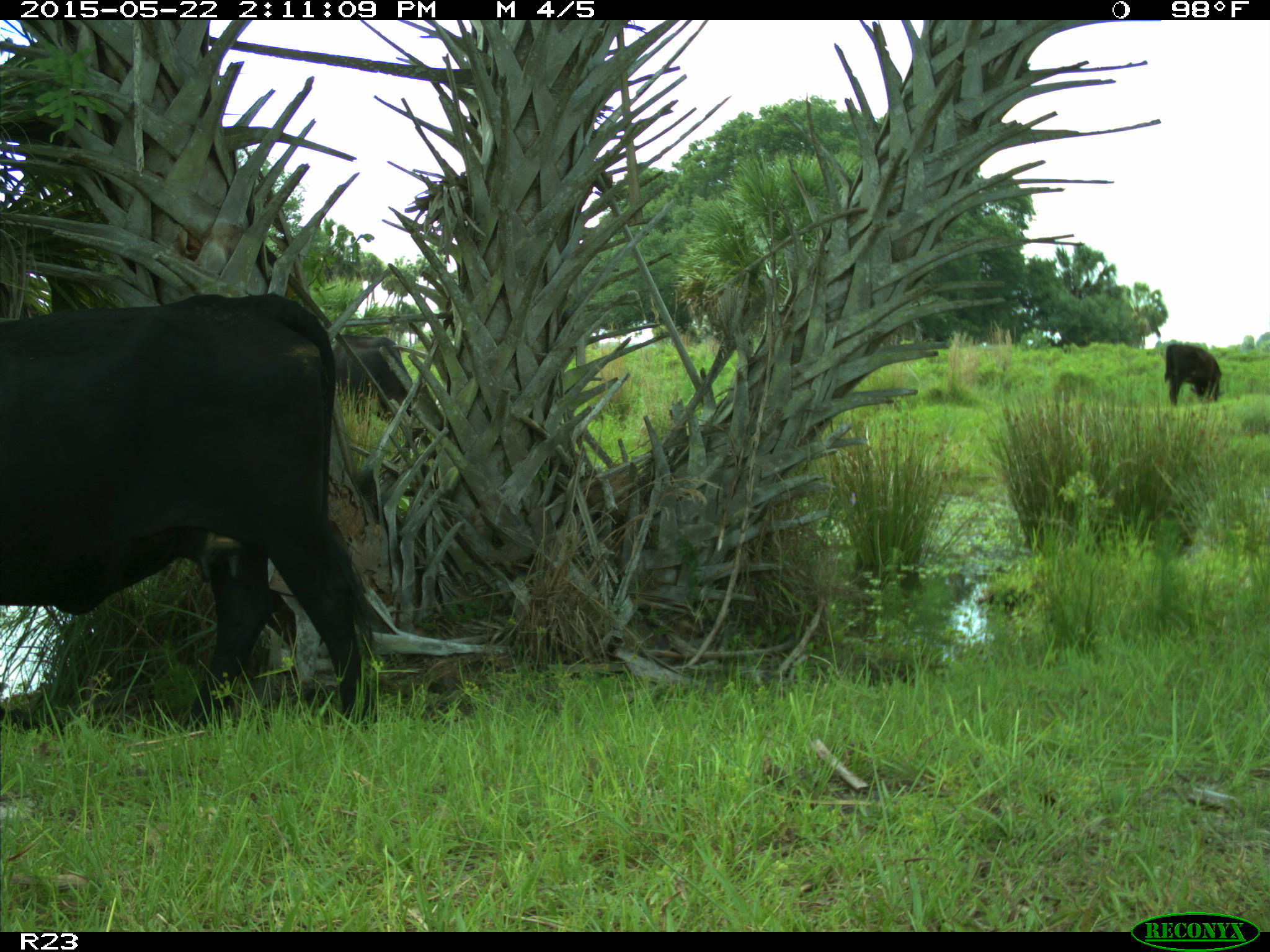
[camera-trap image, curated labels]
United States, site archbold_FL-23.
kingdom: Animalia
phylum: Chordata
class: Mammalia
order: Artiodactyla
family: Bovidae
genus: Bos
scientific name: Bos taurus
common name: domestic cow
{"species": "Bos taurus (domestic cow)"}